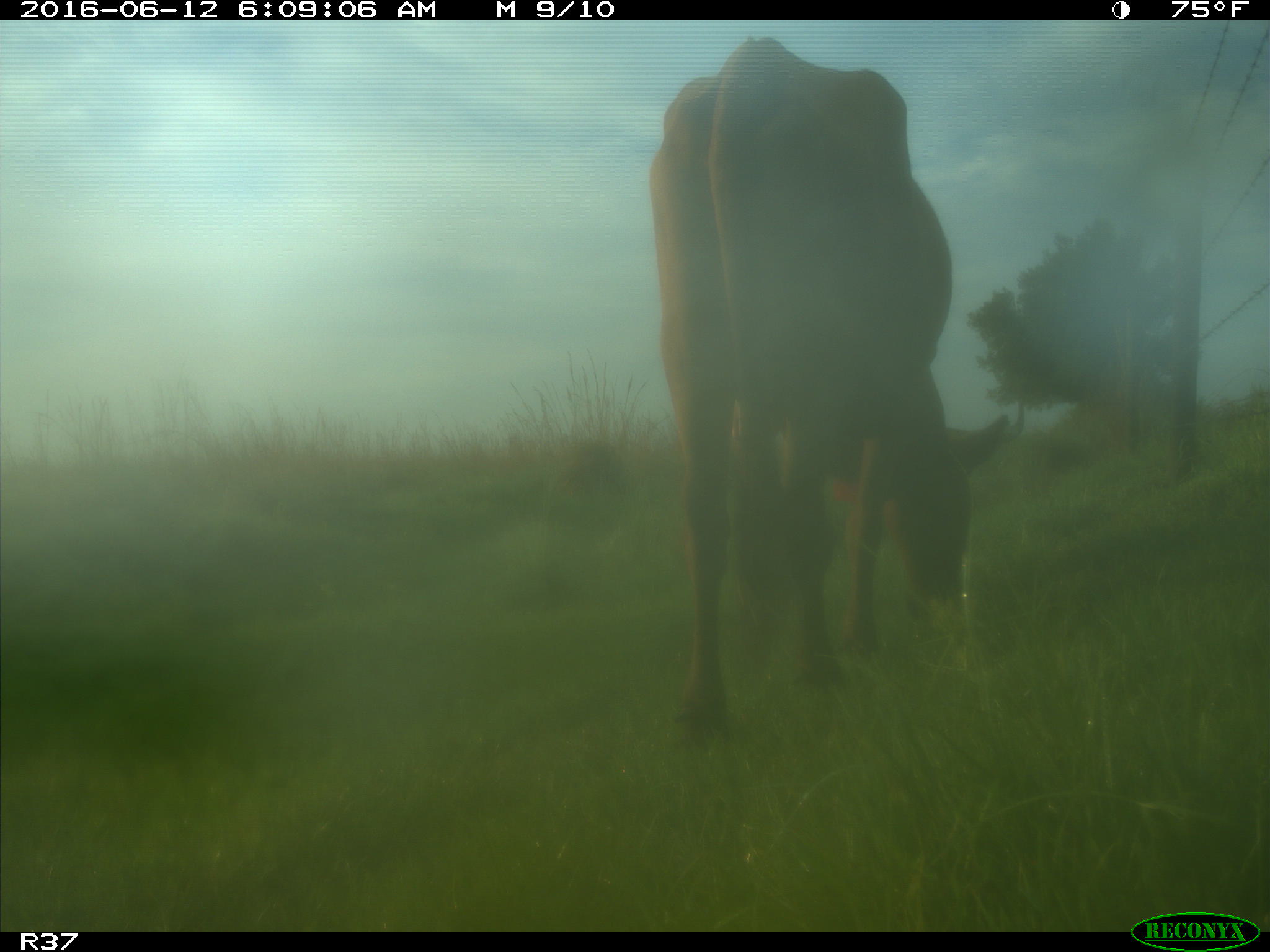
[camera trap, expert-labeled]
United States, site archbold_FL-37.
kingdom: Animalia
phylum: Chordata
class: Mammalia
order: Artiodactyla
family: Bovidae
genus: Bos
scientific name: Bos taurus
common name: domestic cow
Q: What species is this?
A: Bos taurus (domestic cow).